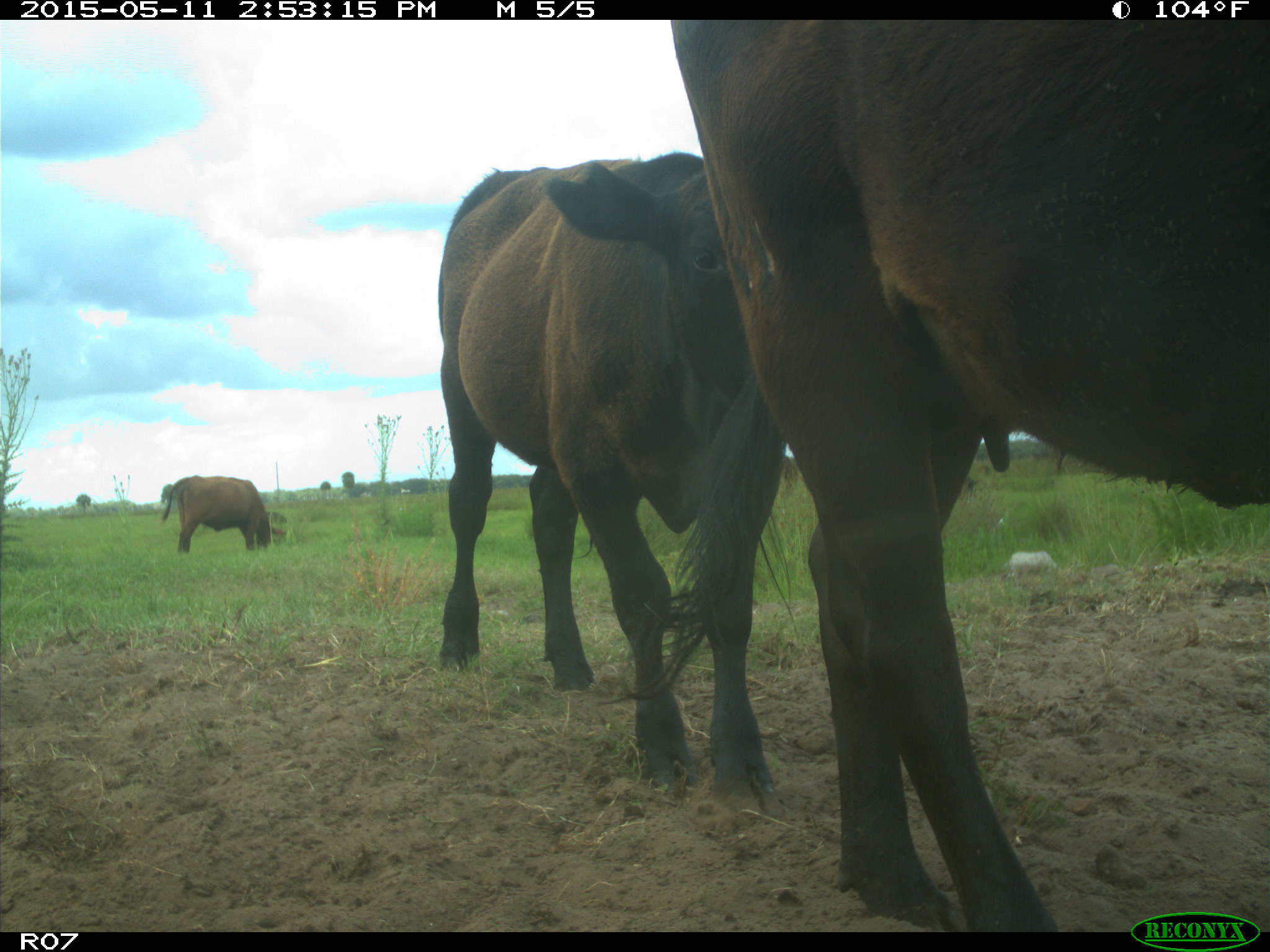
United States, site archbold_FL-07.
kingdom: Animalia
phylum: Chordata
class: Mammalia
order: Artiodactyla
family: Bovidae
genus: Bos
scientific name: Bos taurus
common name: domestic cow